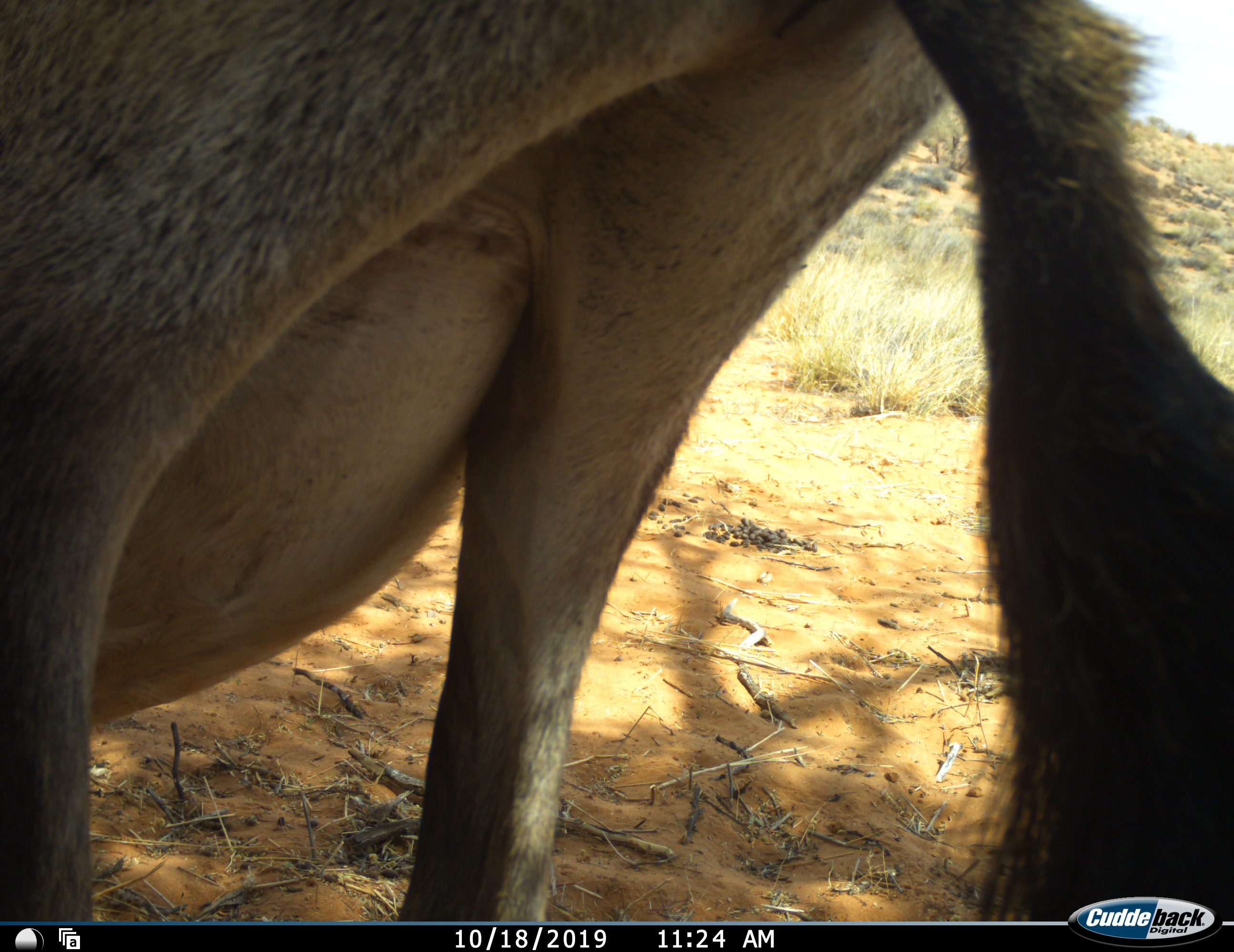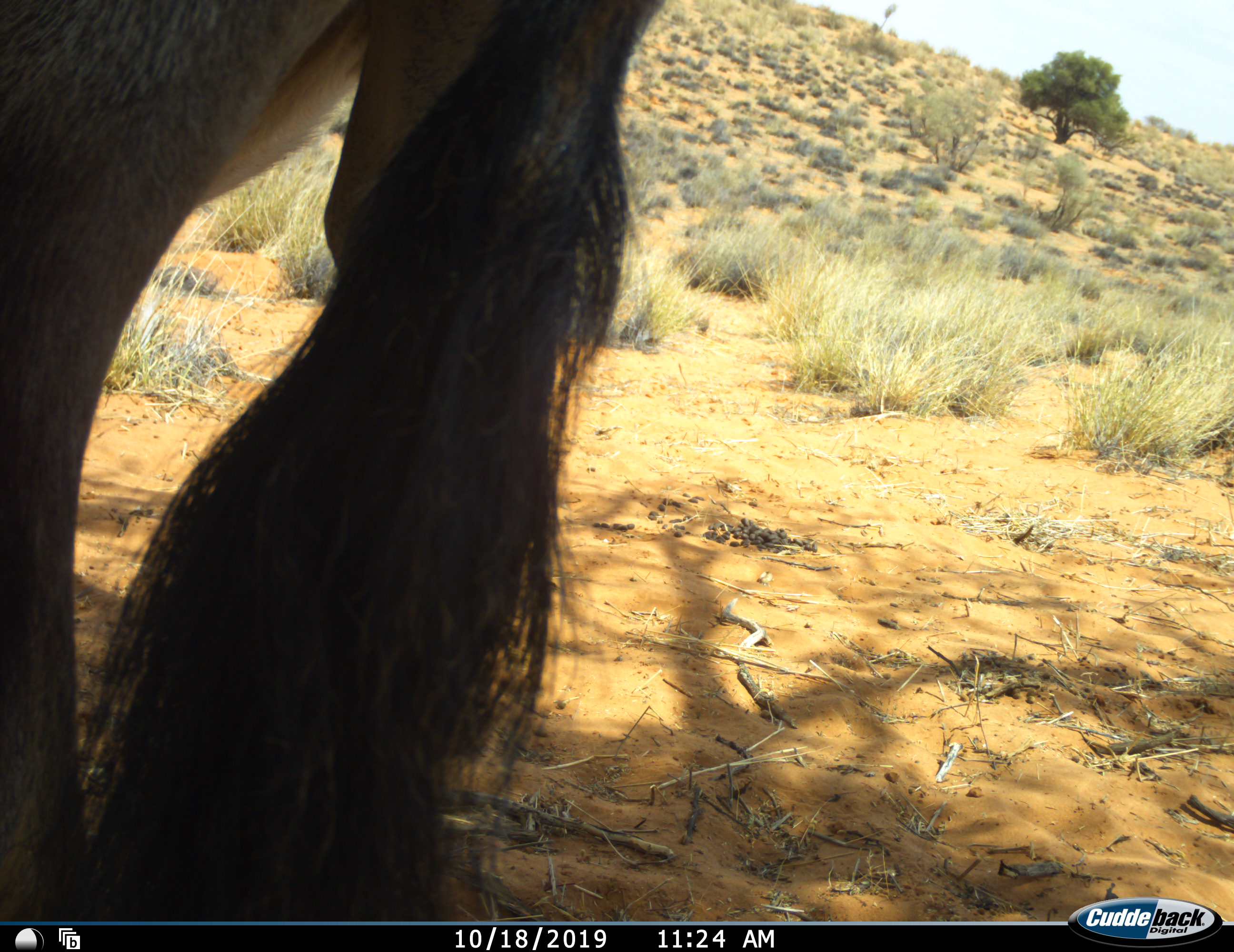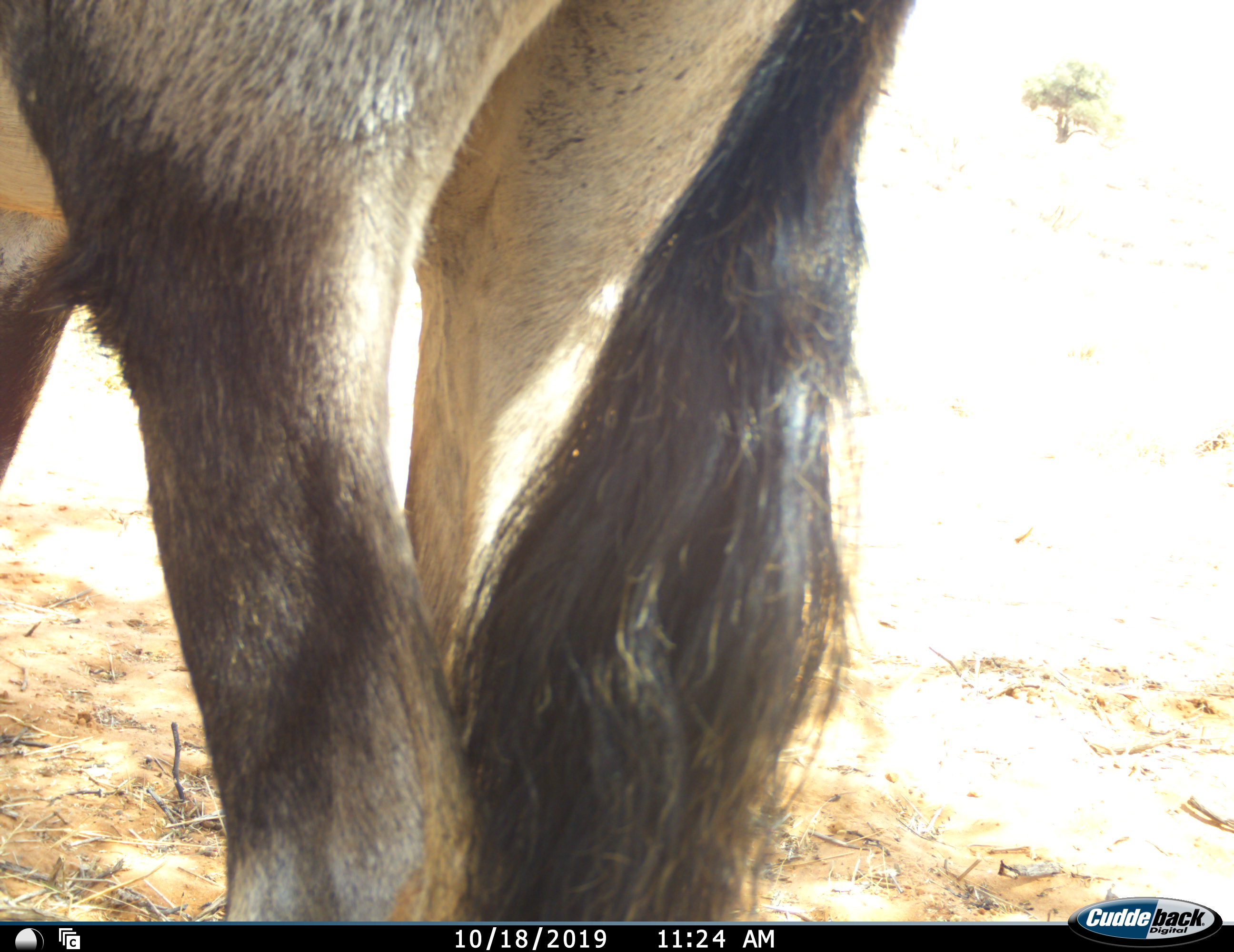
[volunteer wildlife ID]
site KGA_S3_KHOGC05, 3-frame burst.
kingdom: Animalia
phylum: Chordata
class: Mammalia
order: Artiodactyla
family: Bovidae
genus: Oryx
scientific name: Oryx gazella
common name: gemsbok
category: oryx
Oryx (gemsbok) (Oryx gazella), count 1. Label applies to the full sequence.